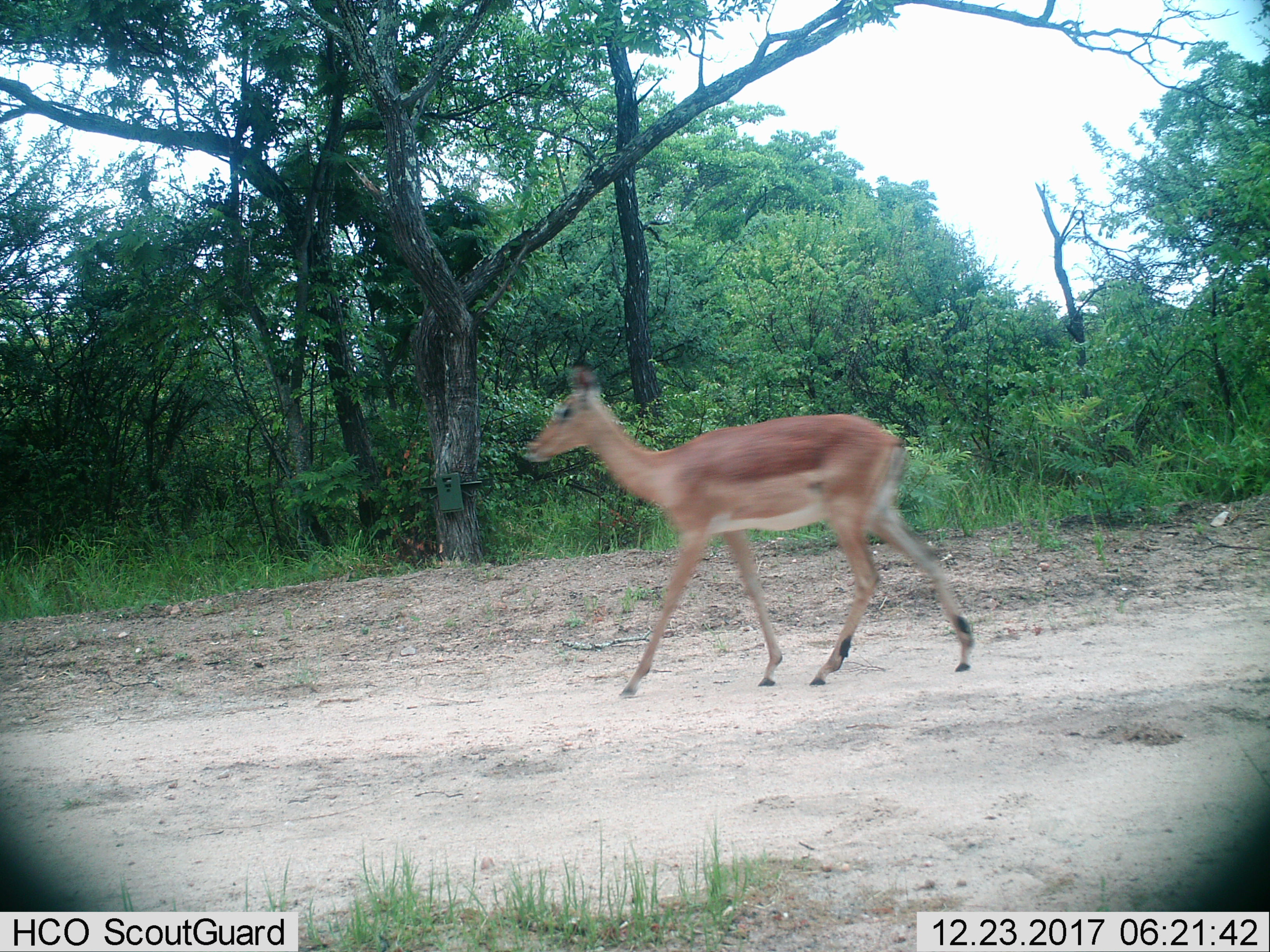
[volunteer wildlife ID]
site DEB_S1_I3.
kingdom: Animalia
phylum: Chordata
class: Mammalia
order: Artiodactyla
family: Bovidae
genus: Aepyceros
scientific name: Aepyceros melampus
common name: impala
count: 1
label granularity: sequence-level